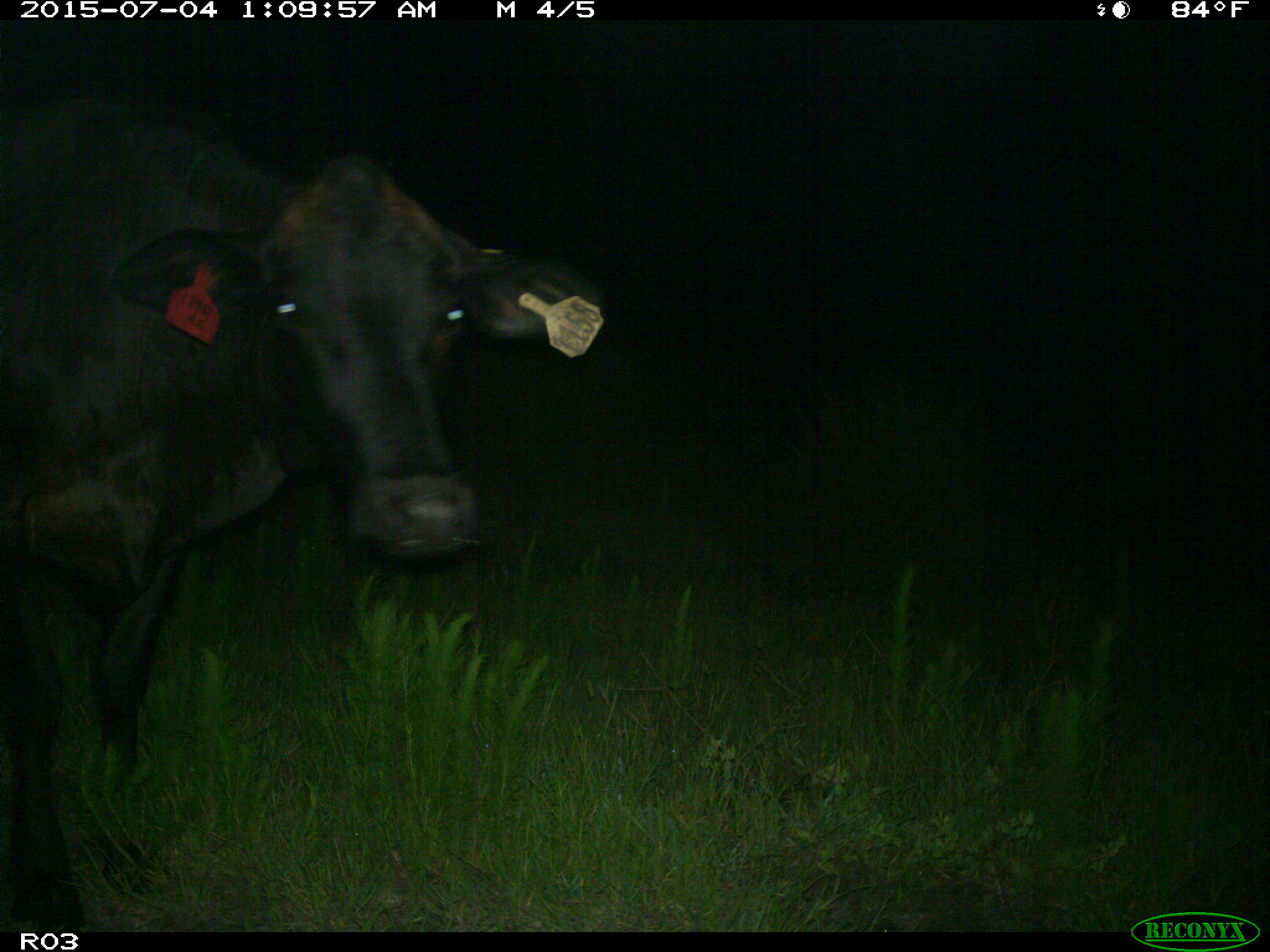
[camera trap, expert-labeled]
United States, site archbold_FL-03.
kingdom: Animalia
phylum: Chordata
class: Mammalia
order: Artiodactyla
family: Bovidae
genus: Bos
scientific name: Bos taurus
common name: domestic cow